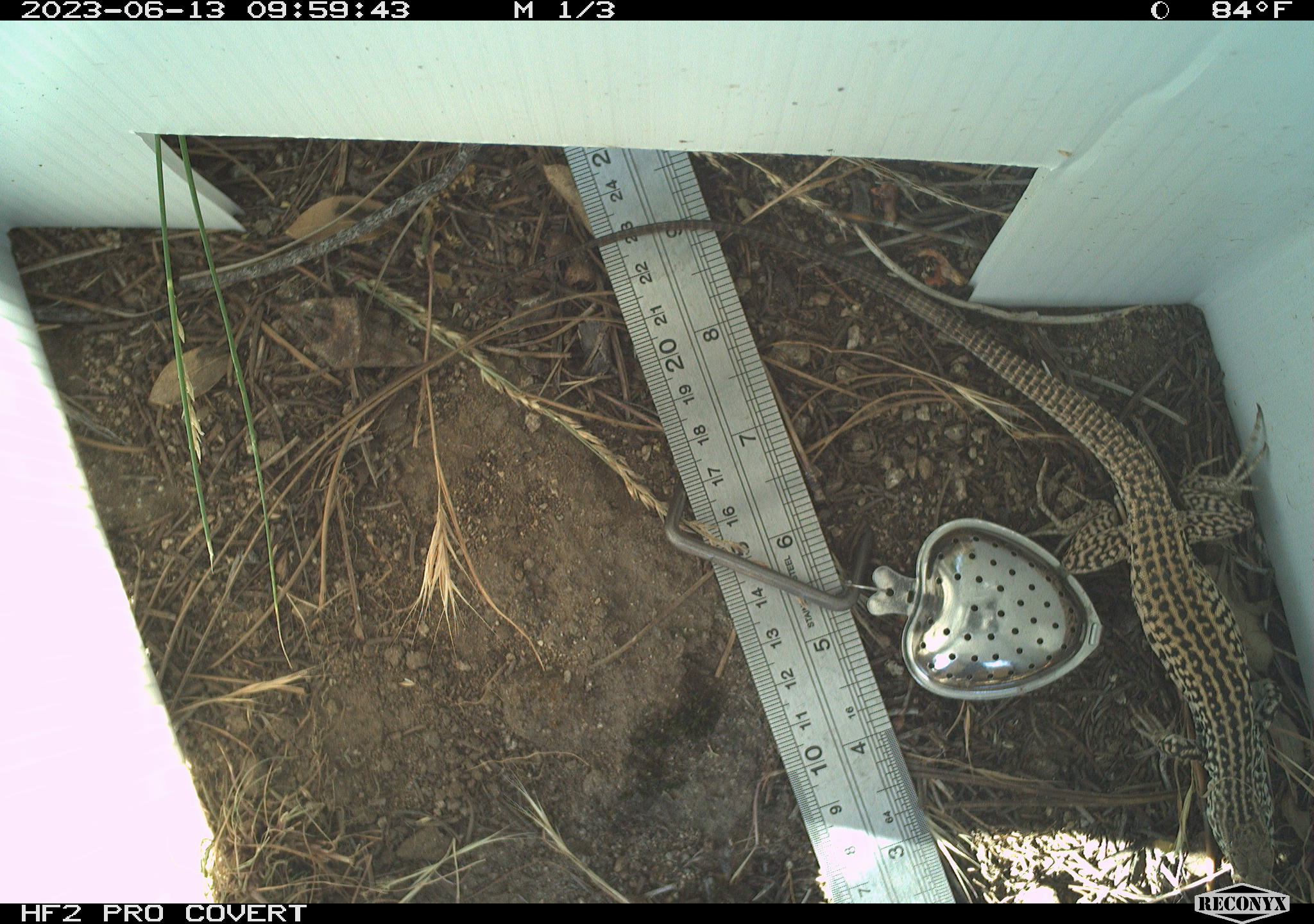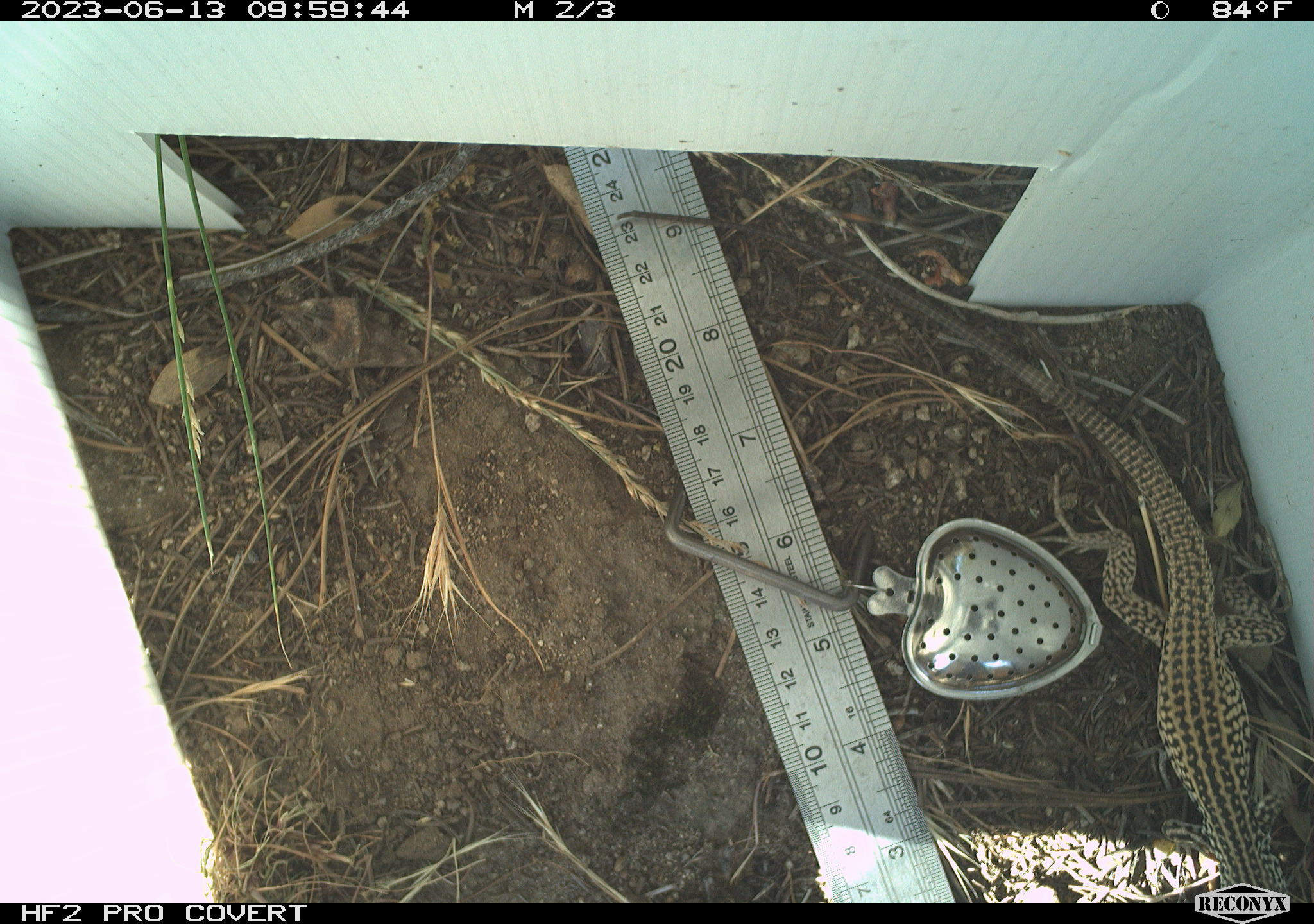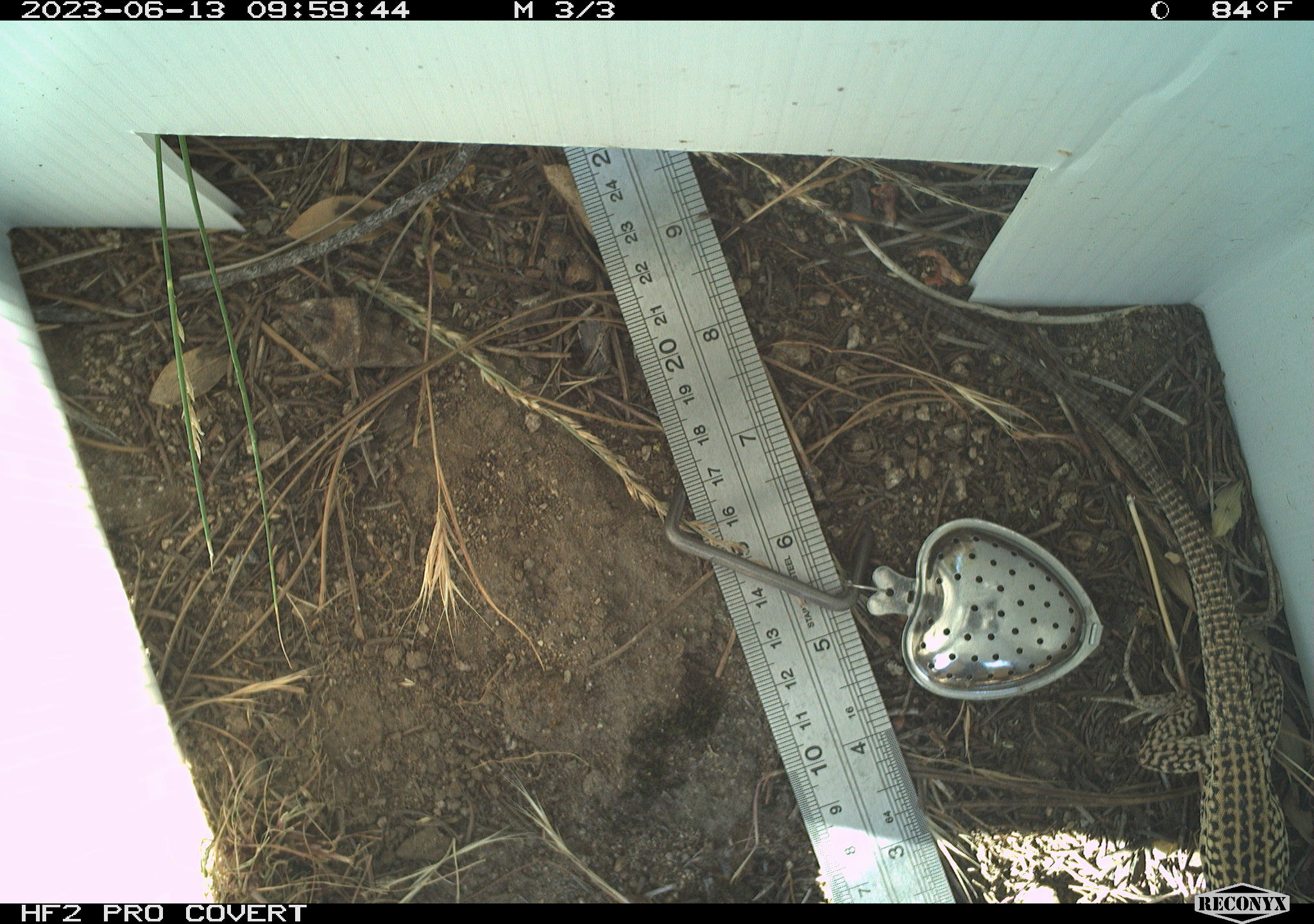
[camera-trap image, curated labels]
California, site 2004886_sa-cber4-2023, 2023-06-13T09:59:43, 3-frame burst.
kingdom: Animalia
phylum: Chordata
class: Reptilia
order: Squamata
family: Teiidae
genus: Aspidoscelis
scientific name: Aspidoscelis tigris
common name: western whiptail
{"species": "western whiptail (Aspidoscelis tigris)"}